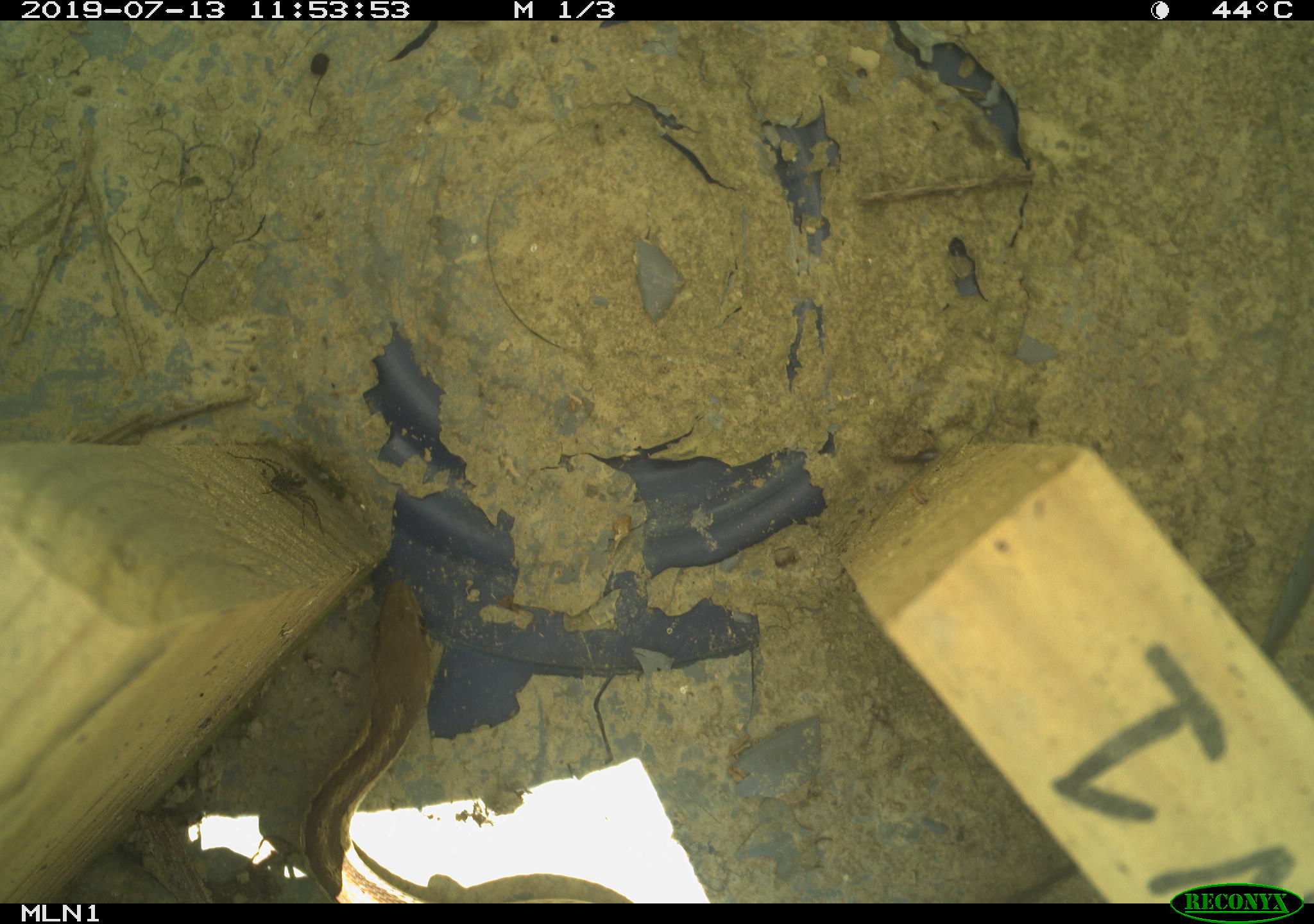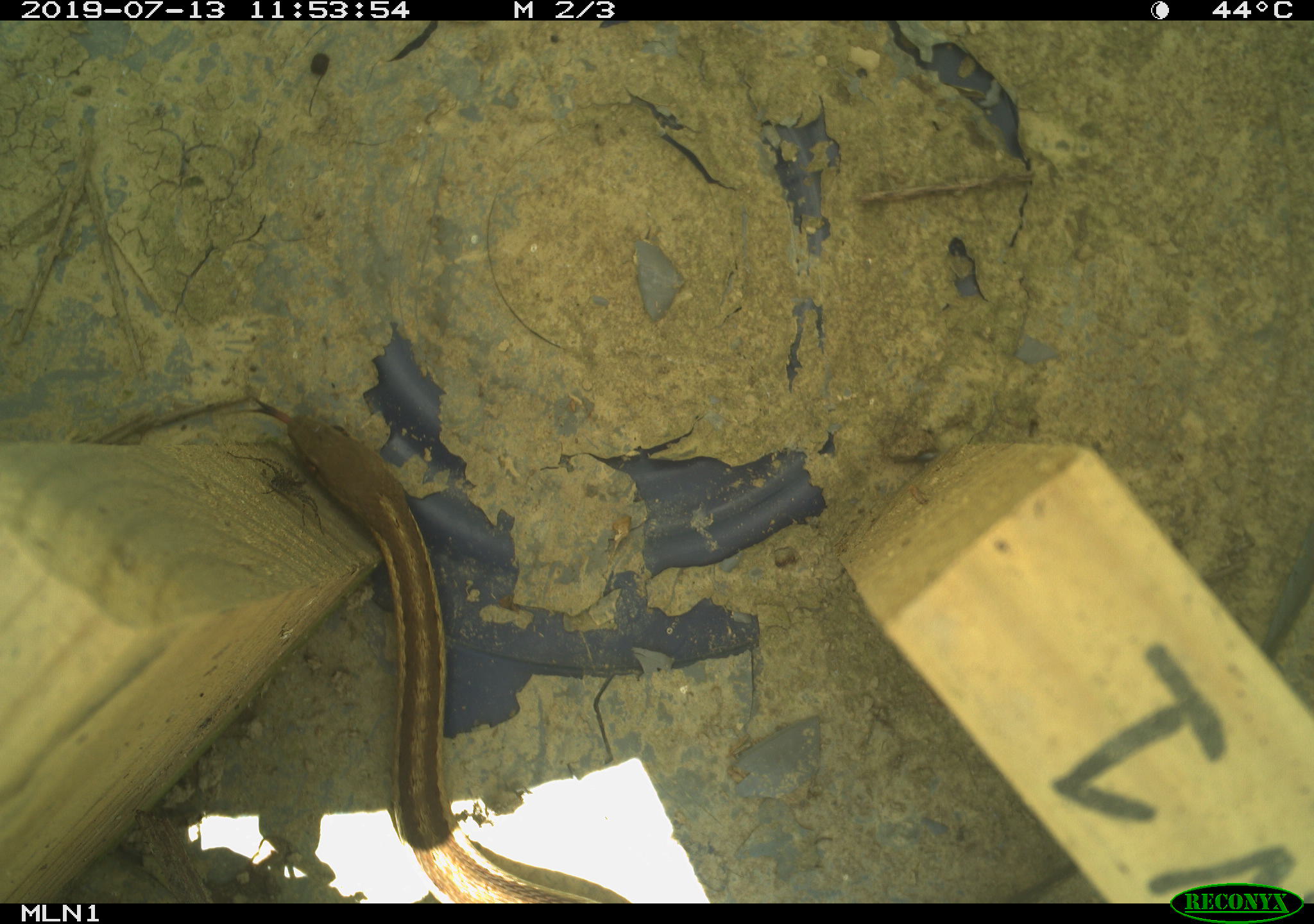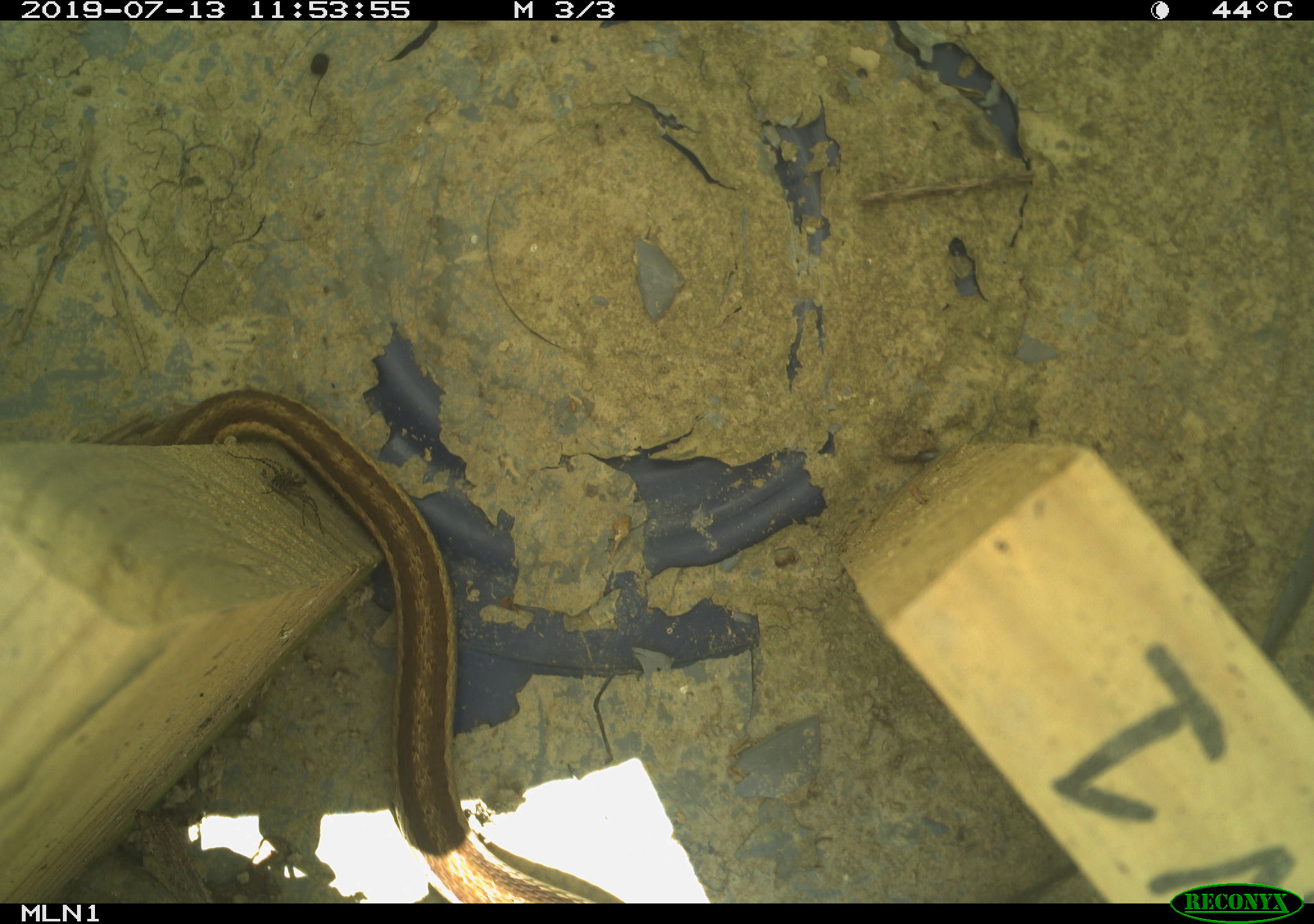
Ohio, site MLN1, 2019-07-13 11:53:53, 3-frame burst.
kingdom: Animalia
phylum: Chordata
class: Reptilia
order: Squamata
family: Colubridae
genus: Thamnophis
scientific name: Thamnophis sirtalis sirtalis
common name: eastern gartersnake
Eastern gartersnake (Thamnophis sirtalis sirtalis).